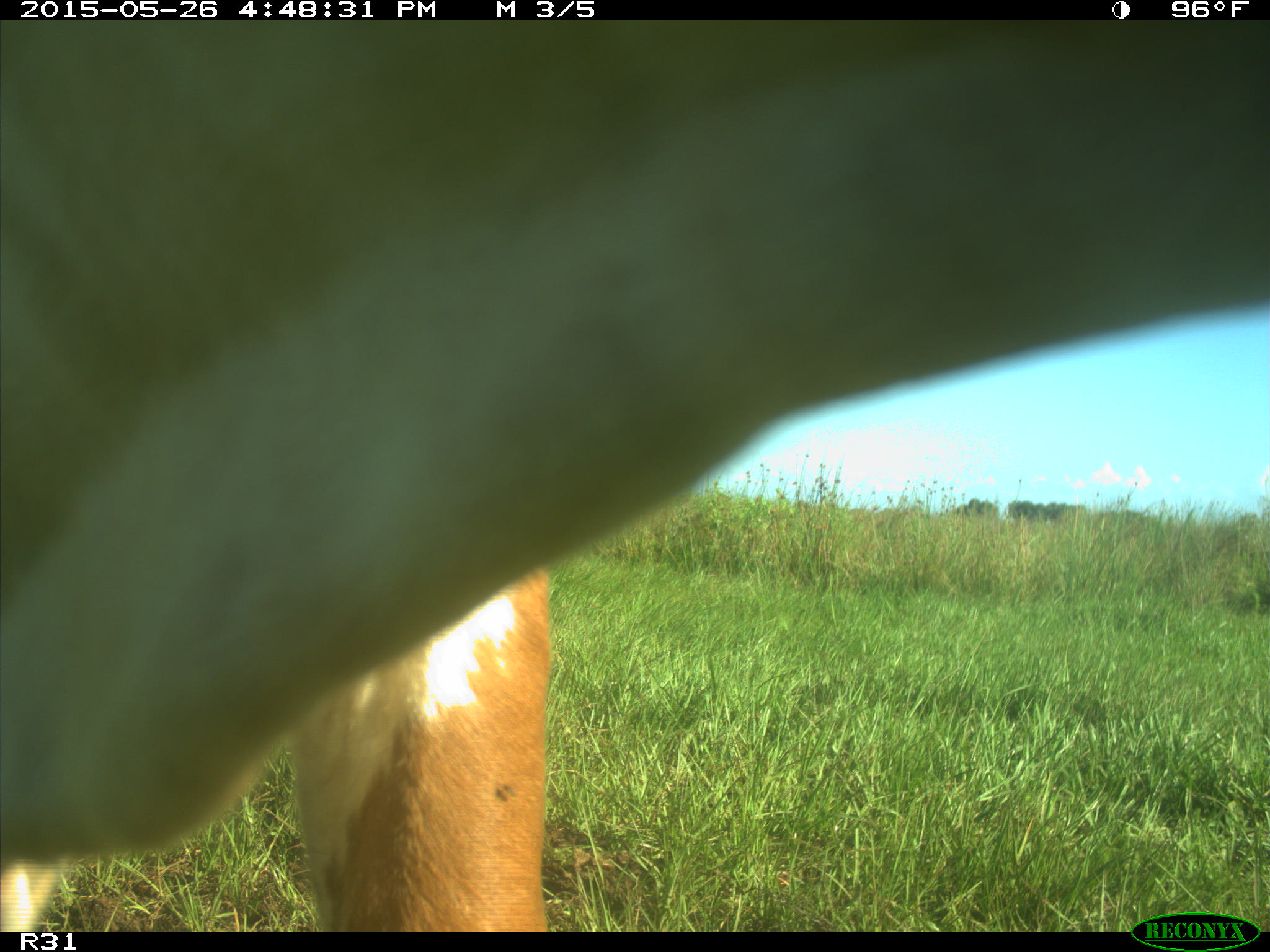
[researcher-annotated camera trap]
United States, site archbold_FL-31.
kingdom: Animalia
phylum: Chordata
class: Mammalia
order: Artiodactyla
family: Bovidae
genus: Bos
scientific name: Bos taurus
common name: domestic cow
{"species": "Bos taurus (domestic cow)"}